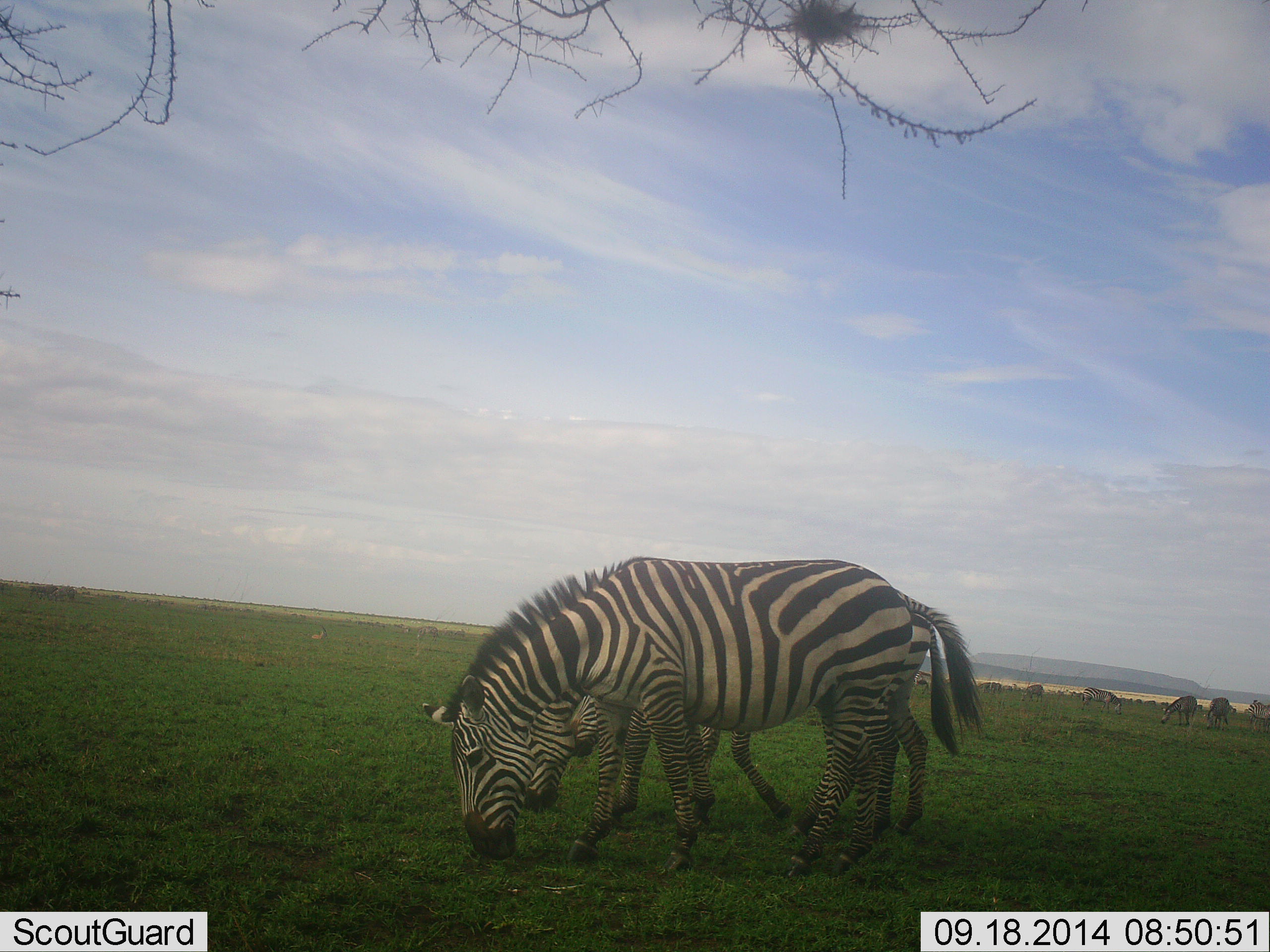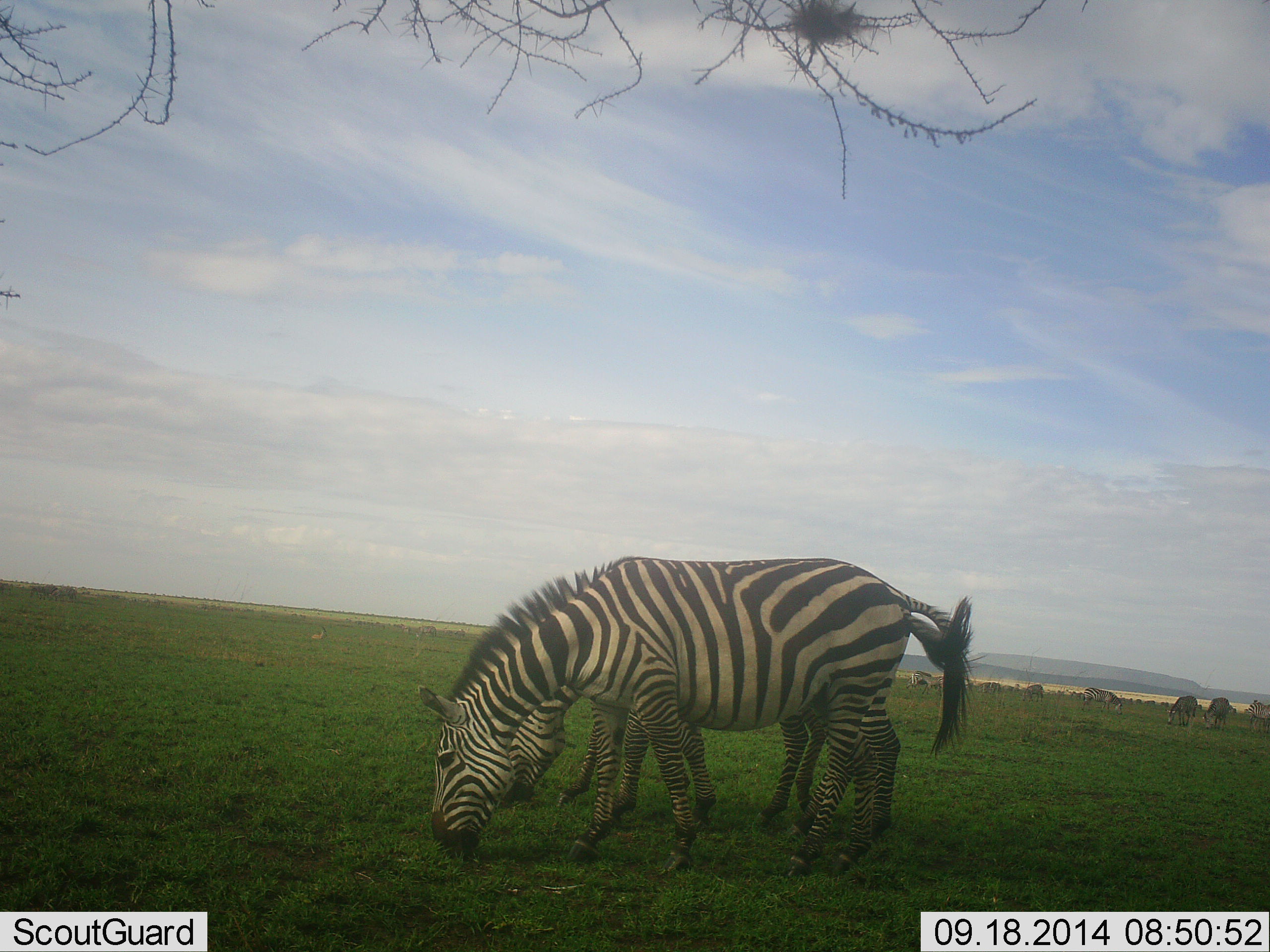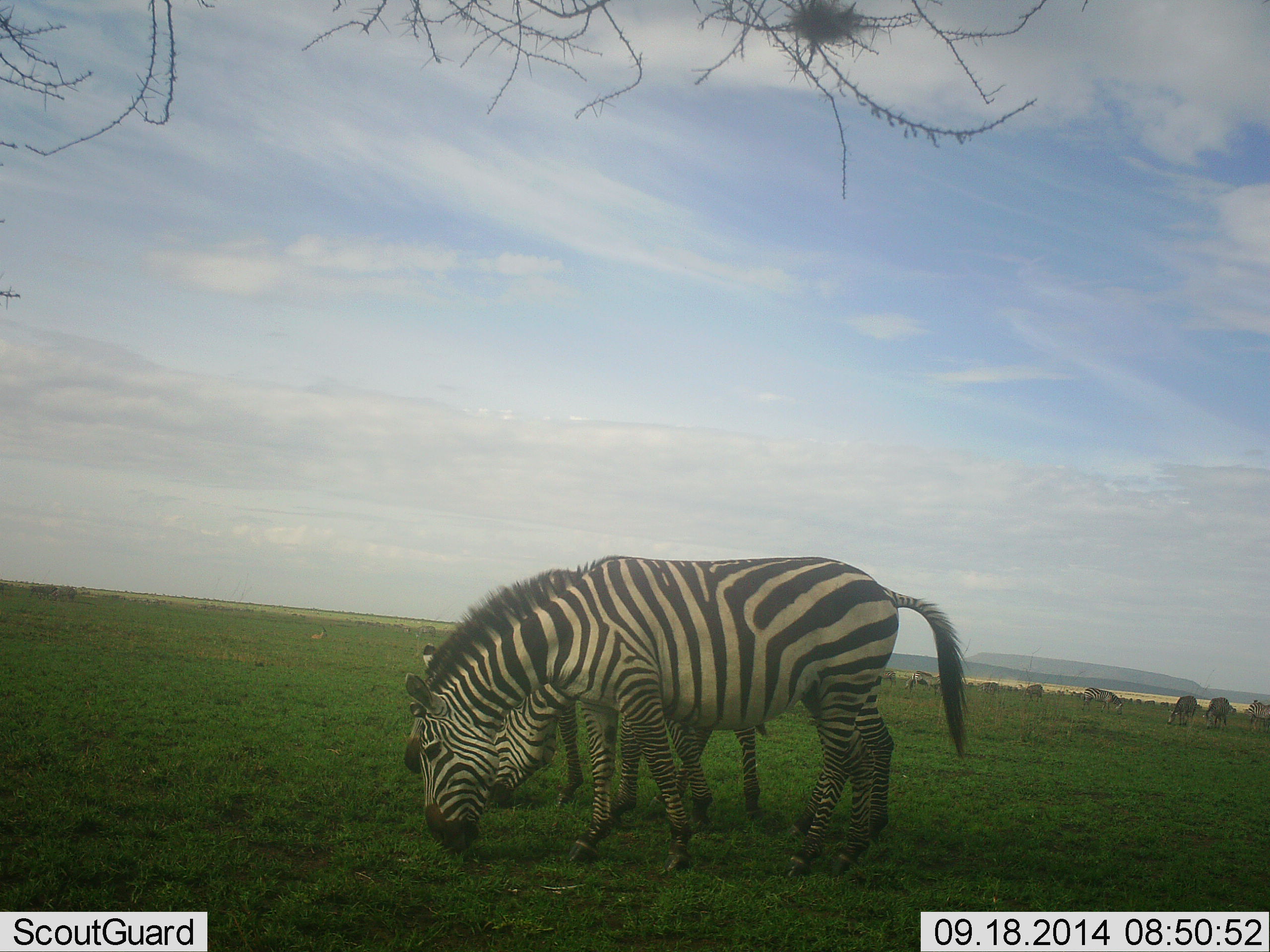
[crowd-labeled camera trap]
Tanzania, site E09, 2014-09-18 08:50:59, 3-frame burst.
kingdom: Animalia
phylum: Chordata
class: Mammalia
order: Perissodactyla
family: Equidae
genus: Equus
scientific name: Equus quagga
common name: plains zebra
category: zebra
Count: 8.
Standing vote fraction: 20%.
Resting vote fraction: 0%.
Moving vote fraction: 10%.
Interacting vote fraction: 0%.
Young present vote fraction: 10%.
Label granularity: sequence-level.